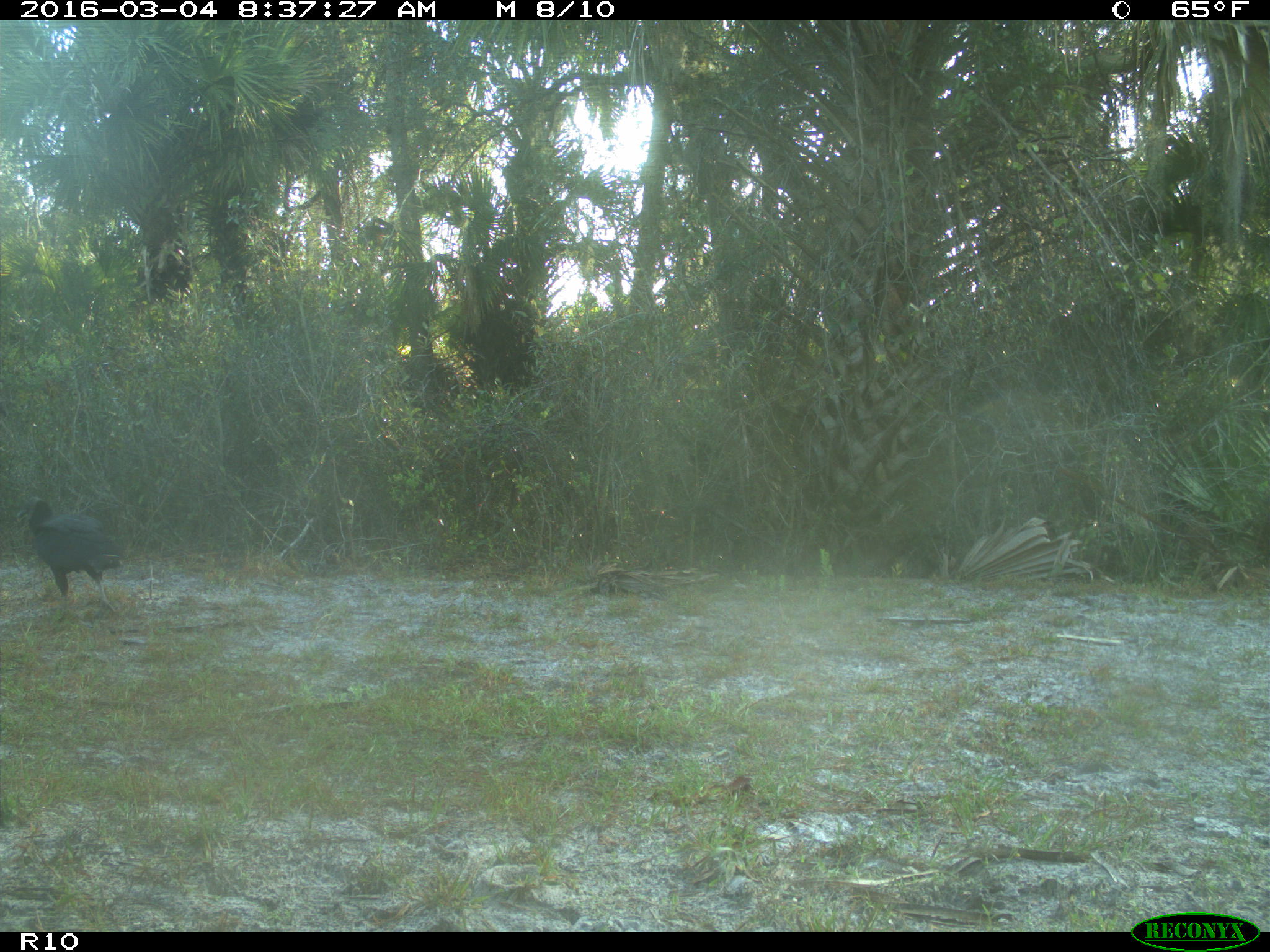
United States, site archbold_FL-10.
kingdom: Animalia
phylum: Chordata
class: Aves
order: Accipitriformes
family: Accipitridae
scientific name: Accipitridae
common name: acciptirids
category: unidentified accipitrid